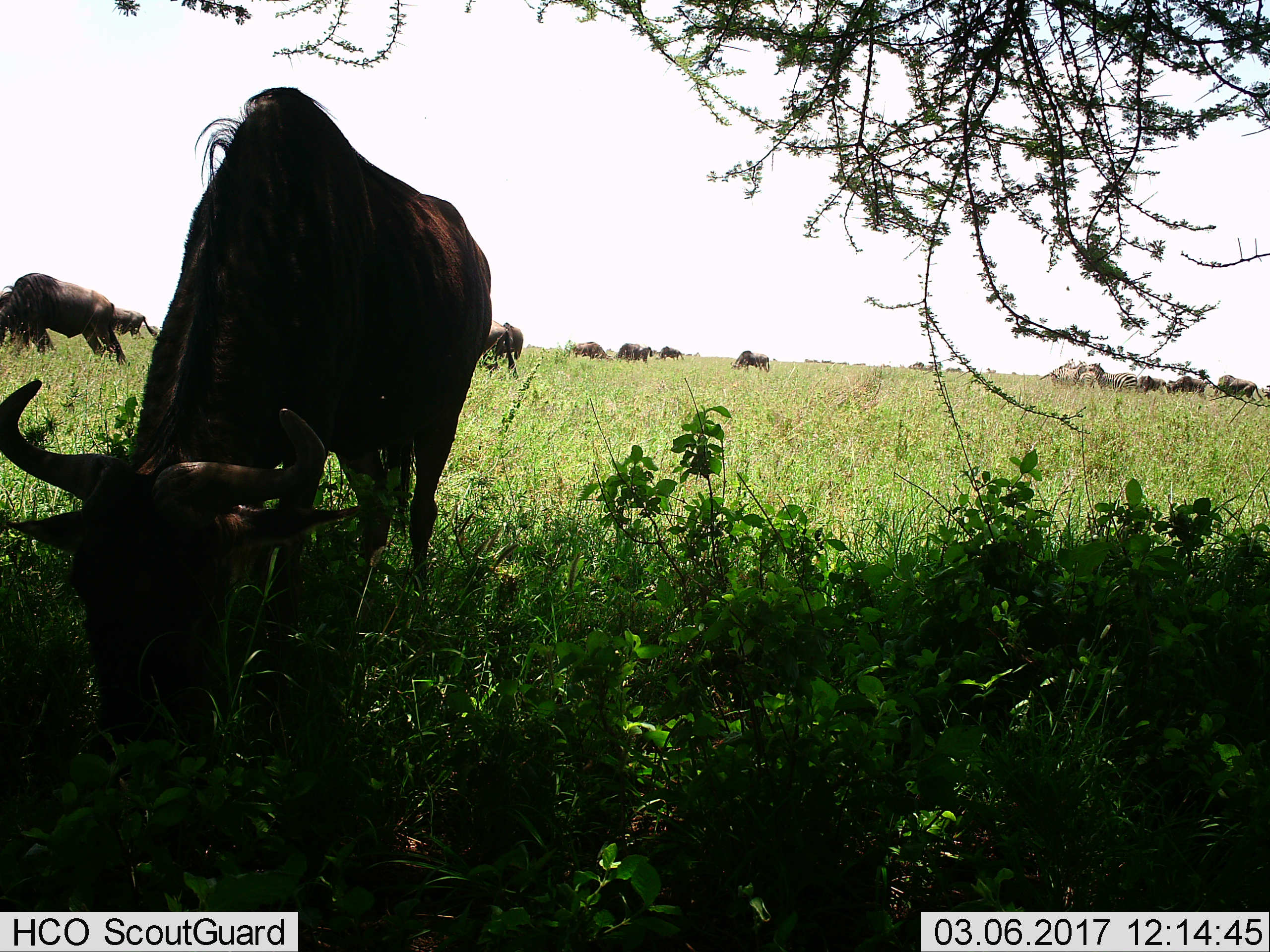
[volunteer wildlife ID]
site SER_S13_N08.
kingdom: Animalia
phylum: Chordata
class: Mammalia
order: Artiodactyla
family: Bovidae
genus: Connochaetes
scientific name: Connochaetes taurinus taurinus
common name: blue wildebeest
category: wildebeestblue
Wildebeestblue (blue wildebeest) (Connochaetes taurinus taurinus), count 11-50. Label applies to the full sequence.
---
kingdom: Animalia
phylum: Chordata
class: Mammalia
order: Perissodactyla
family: Equidae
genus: Equus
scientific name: Equus quagga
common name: plains zebra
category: zebraplains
Zebraplains (plains zebra) (Equus quagga), count 4. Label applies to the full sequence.